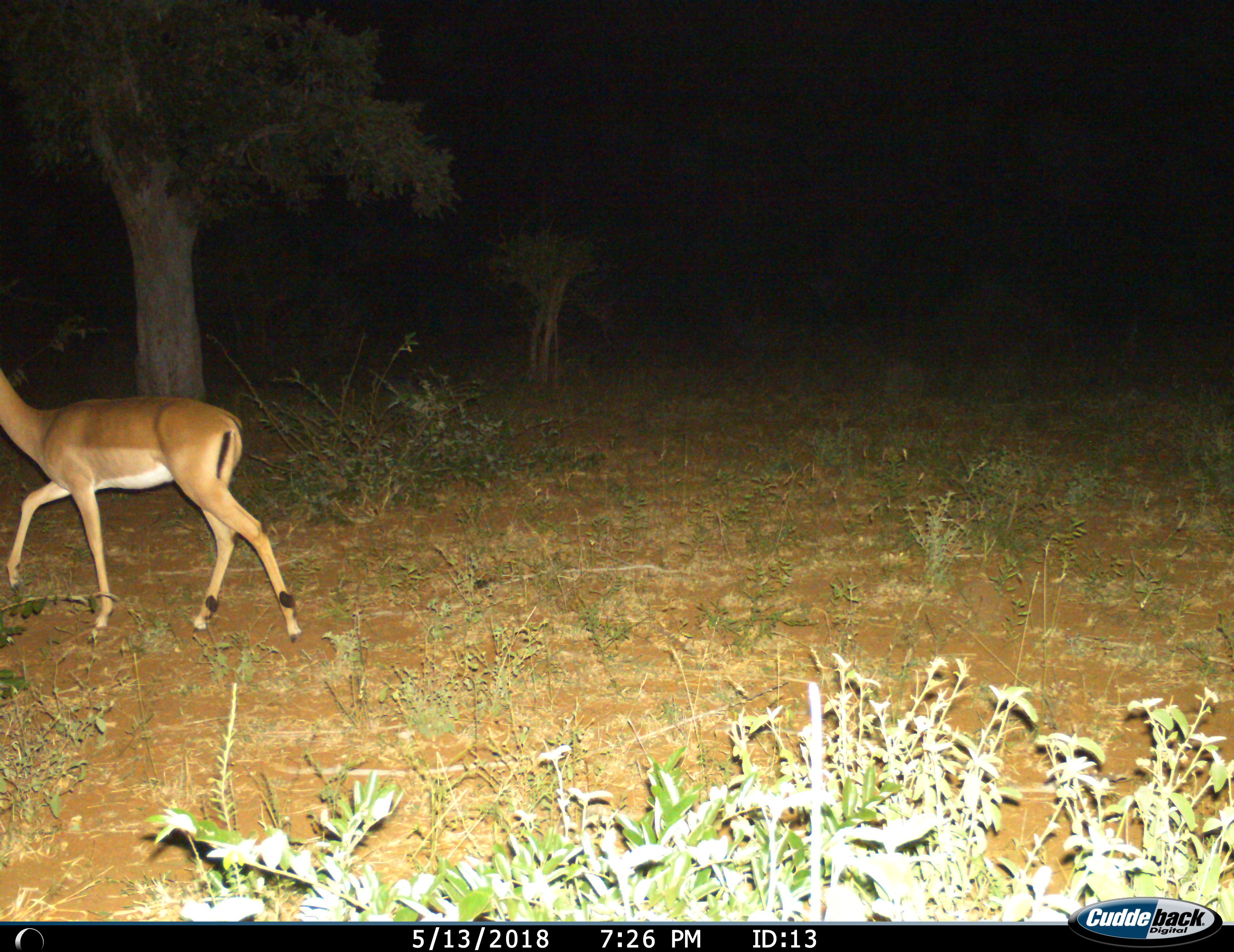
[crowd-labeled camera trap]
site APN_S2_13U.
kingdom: Animalia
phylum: Chordata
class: Mammalia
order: Artiodactyla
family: Bovidae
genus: Aepyceros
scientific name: Aepyceros melampus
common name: impala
Impala (Aepyceros melampus), count 1. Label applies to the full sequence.